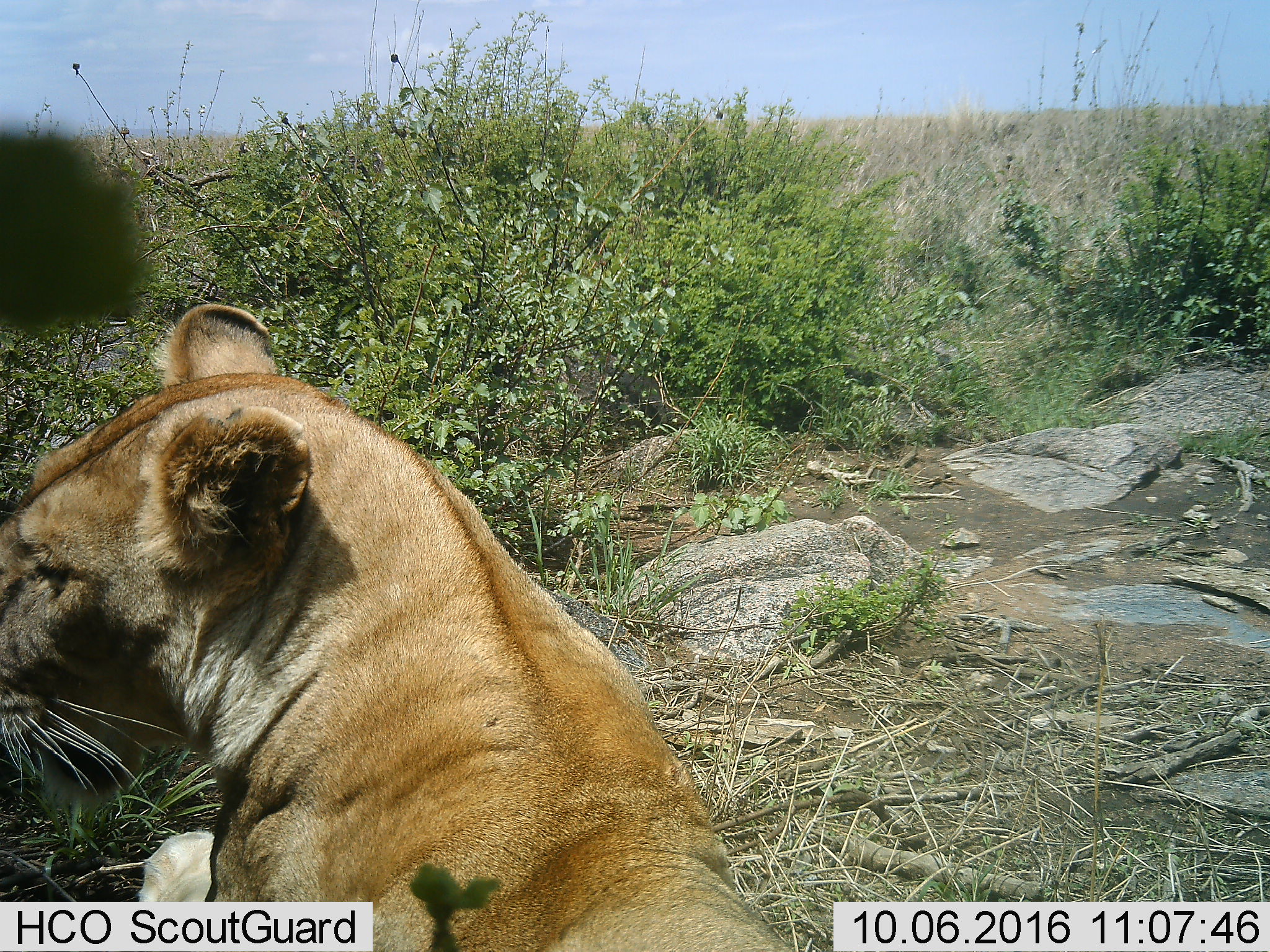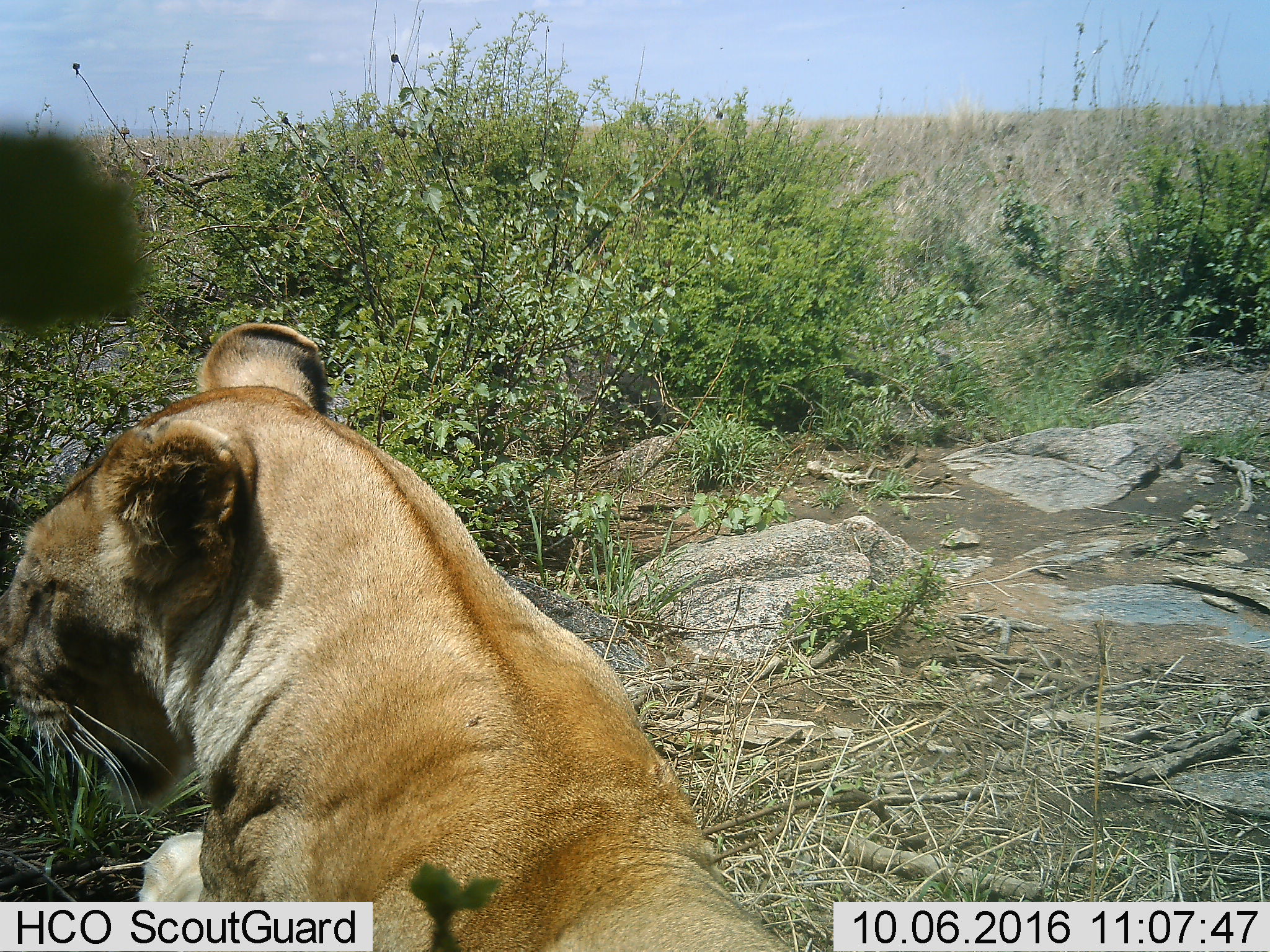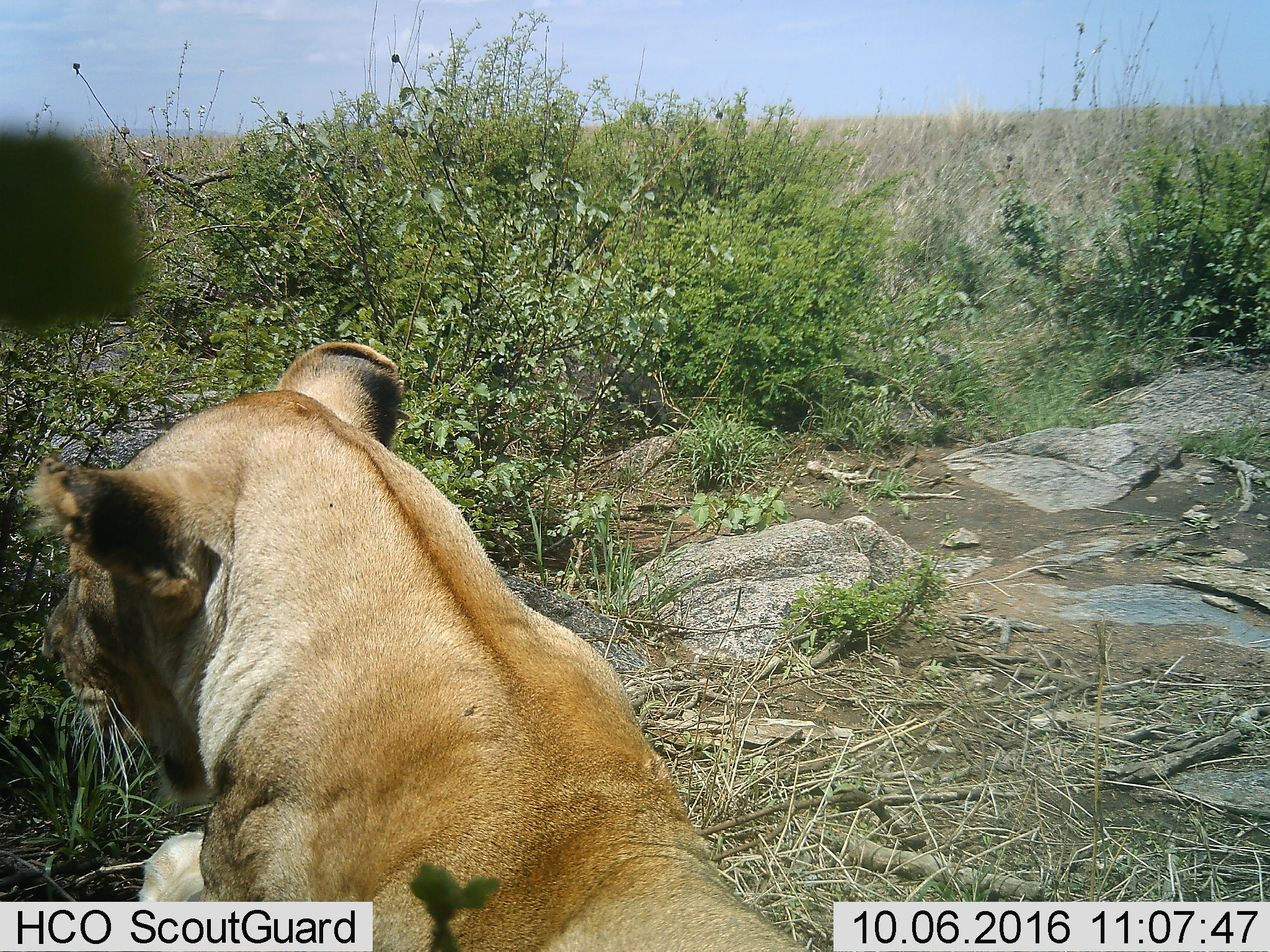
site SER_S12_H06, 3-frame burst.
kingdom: Animalia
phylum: Chordata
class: Mammalia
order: Carnivora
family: Felidae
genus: Panthera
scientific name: Panthera leo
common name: lion female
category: lionfemale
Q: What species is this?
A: Lionfemale (lion female) (Panthera leo).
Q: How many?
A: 1.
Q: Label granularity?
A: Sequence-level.